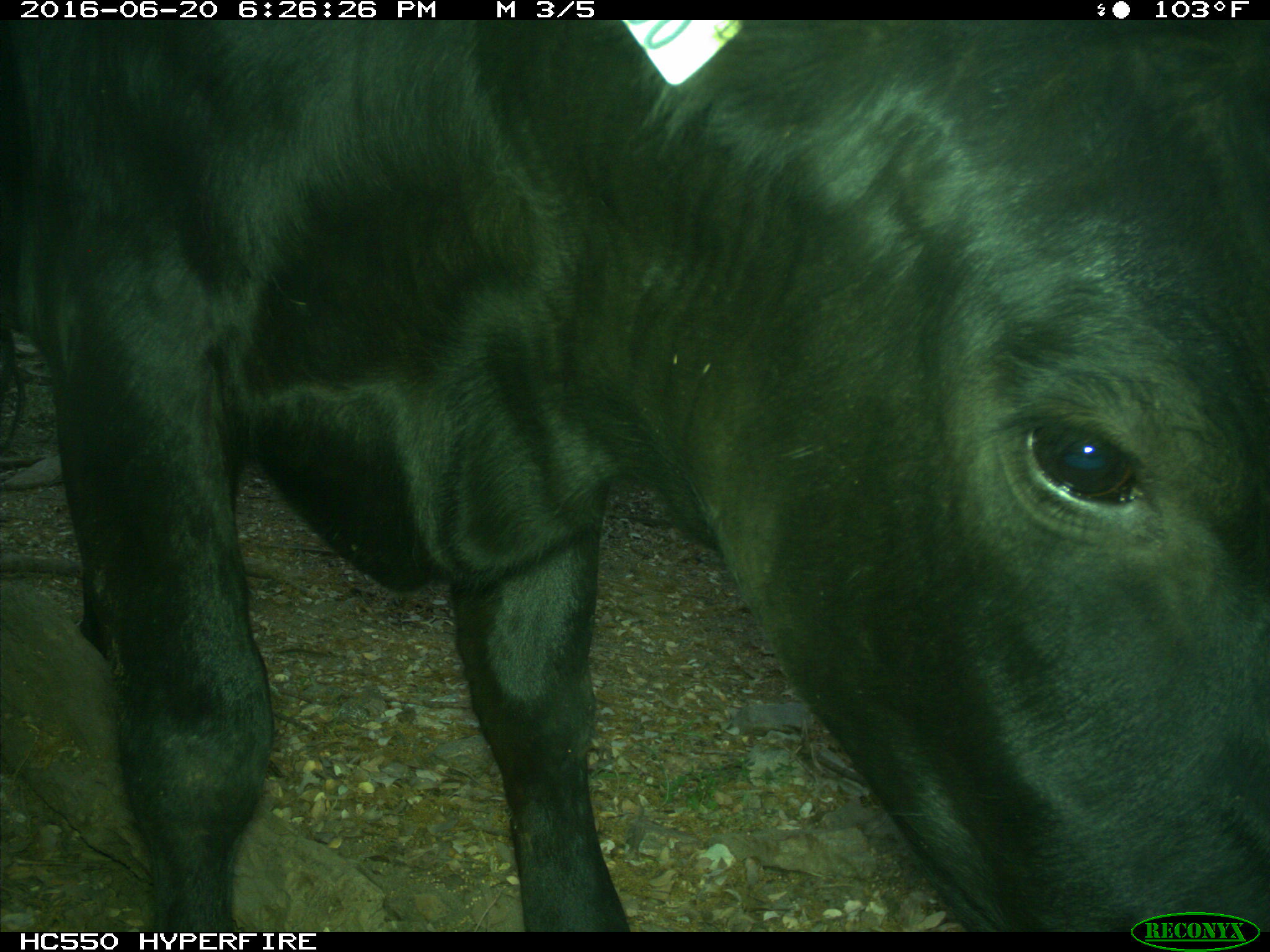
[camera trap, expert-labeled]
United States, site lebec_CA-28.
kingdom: Animalia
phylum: Chordata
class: Mammalia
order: Artiodactyla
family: Bovidae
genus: Bos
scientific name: Bos taurus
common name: domestic cow